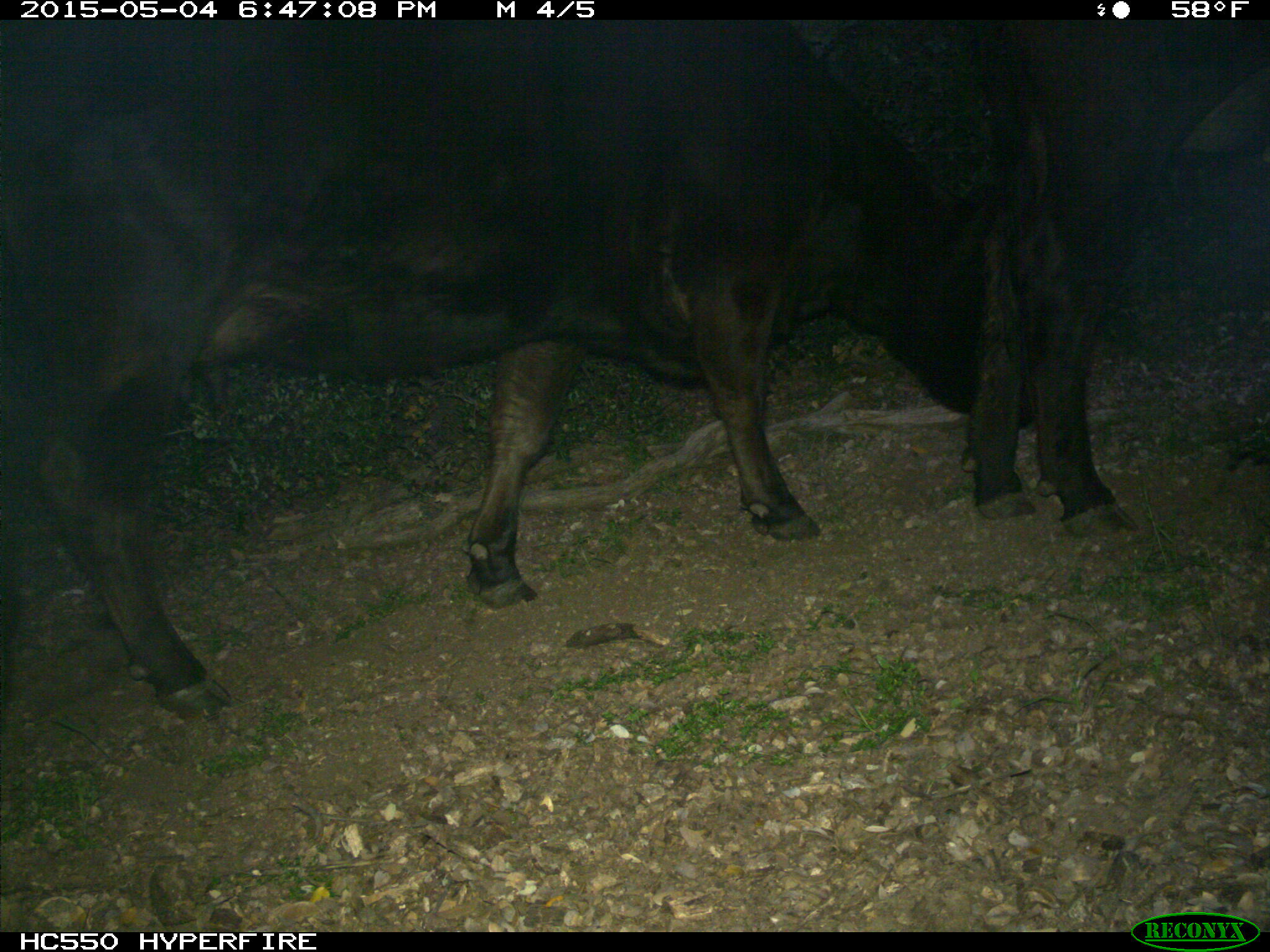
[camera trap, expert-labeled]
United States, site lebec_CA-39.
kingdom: Animalia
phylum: Chordata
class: Mammalia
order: Artiodactyla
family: Bovidae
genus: Bos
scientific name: Bos taurus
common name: domestic cow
Bos taurus (domestic cow).